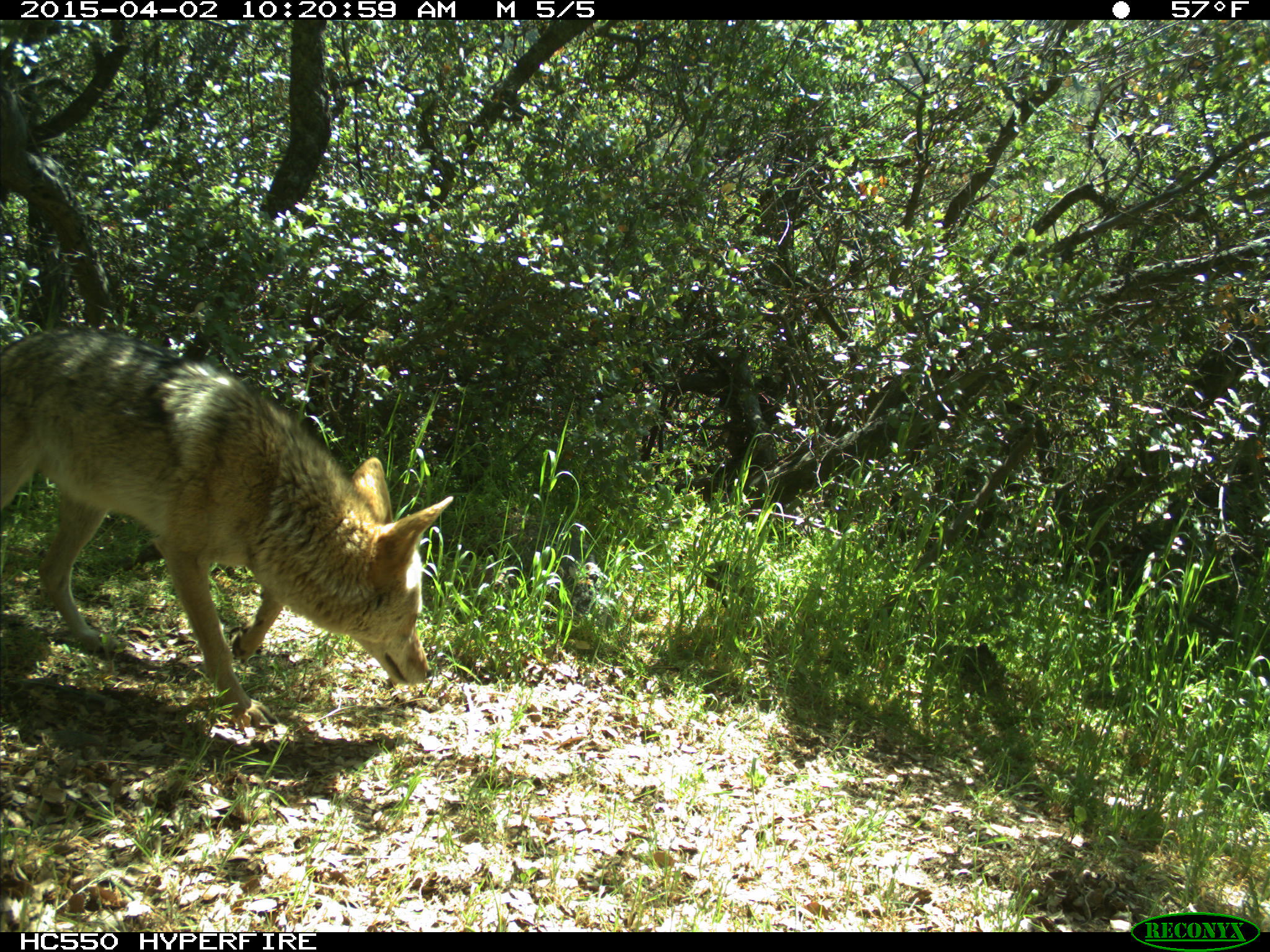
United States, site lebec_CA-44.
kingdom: Animalia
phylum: Chordata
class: Mammalia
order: Carnivora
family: Canidae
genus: Canis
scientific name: Canis latrans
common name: coyote